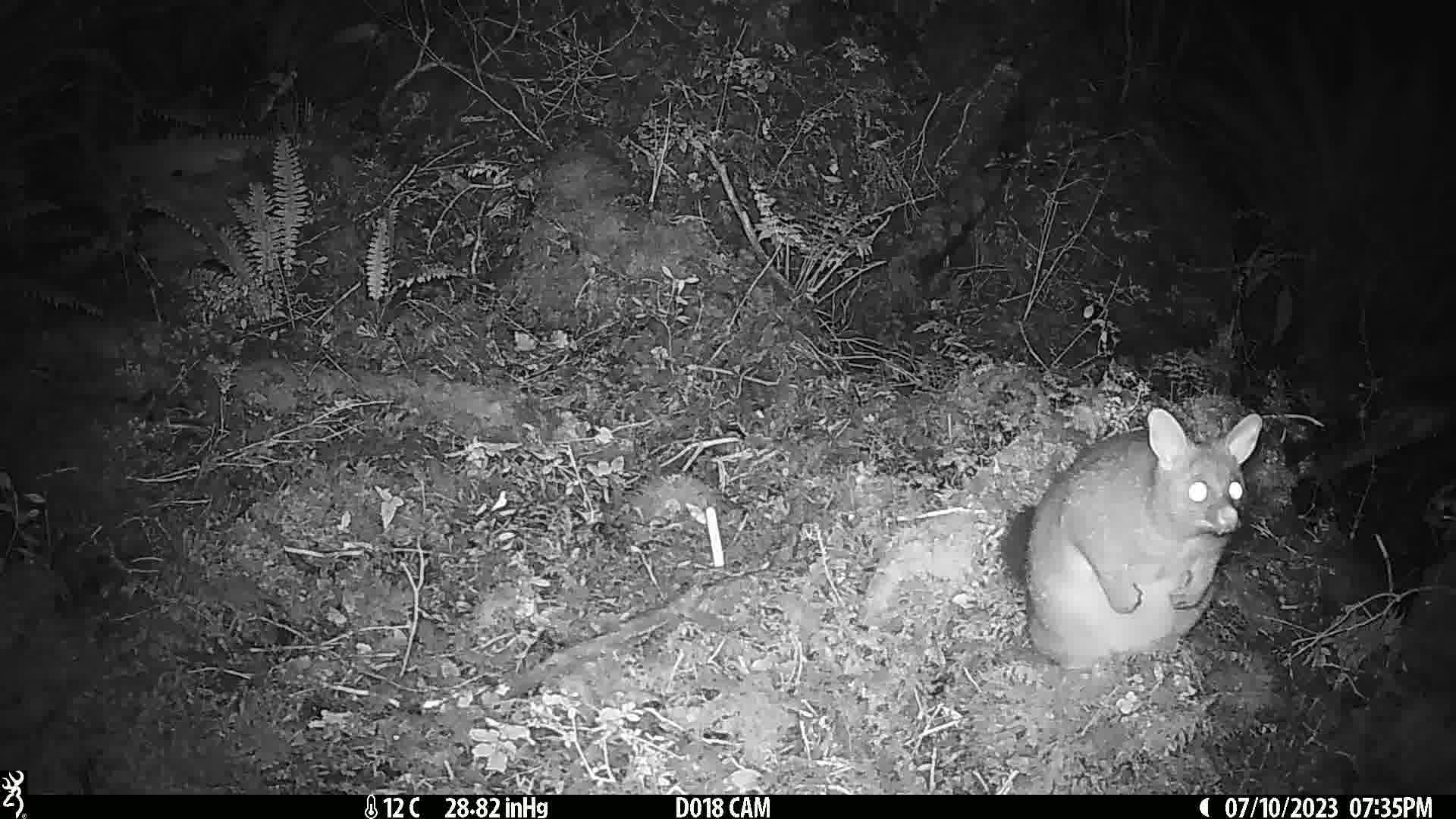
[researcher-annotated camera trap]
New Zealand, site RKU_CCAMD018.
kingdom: Animalia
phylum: Chordata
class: Mammalia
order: Diprotodontia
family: Phalangeridae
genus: Trichosurus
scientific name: Trichosurus vulpecula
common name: common brushtail possum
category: possum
Possum (common brushtail possum) (Trichosurus vulpecula).